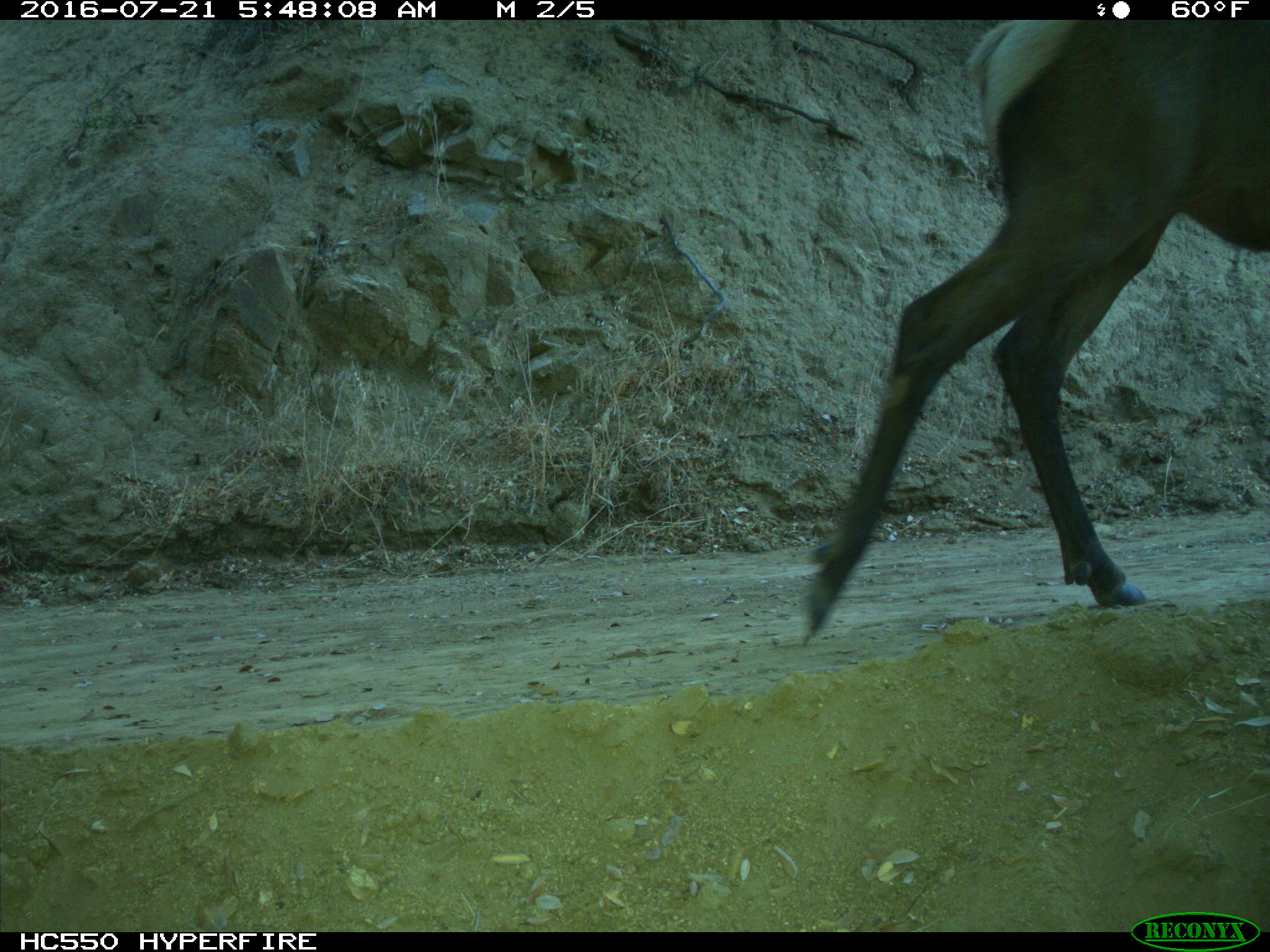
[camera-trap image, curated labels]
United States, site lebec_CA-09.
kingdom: Animalia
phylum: Chordata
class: Mammalia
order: Artiodactyla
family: Cervidae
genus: Cervus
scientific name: Cervus canadensis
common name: elk